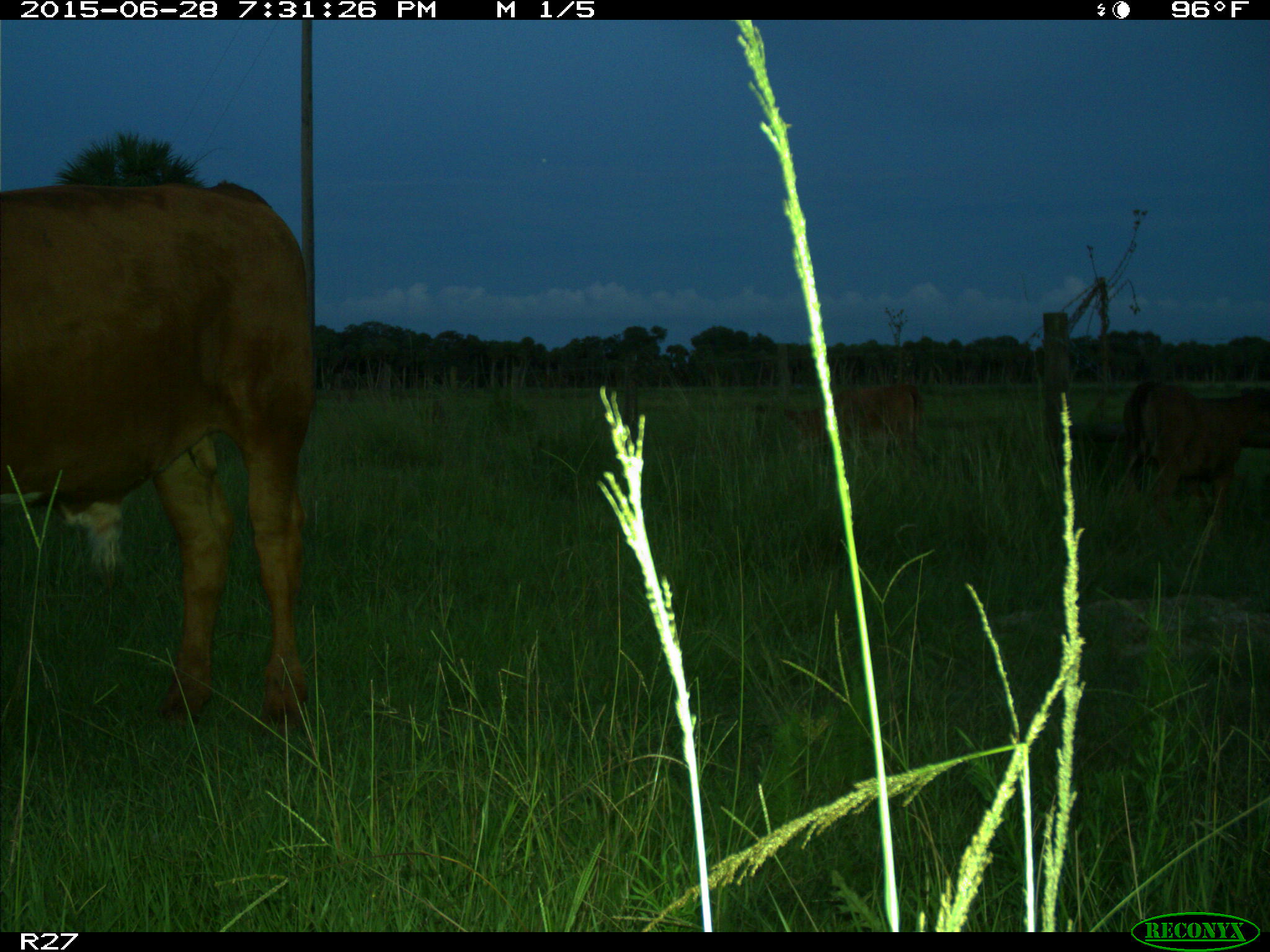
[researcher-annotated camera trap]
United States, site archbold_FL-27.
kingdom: Animalia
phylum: Chordata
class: Mammalia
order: Artiodactyla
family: Bovidae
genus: Bos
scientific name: Bos taurus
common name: domestic cow